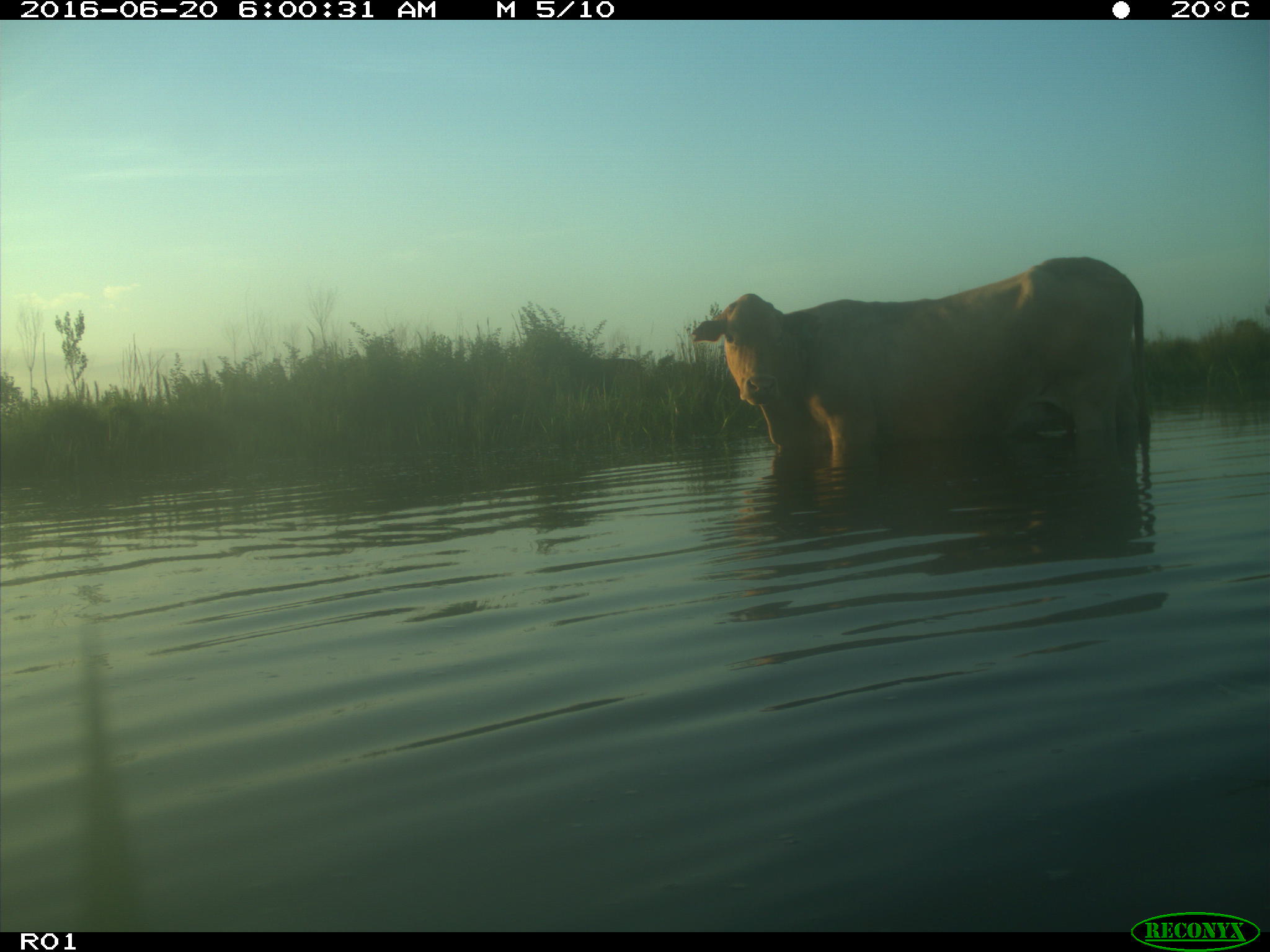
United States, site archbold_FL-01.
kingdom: Animalia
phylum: Chordata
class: Mammalia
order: Artiodactyla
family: Bovidae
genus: Bos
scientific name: Bos taurus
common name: domestic cow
Bos taurus (domestic cow).